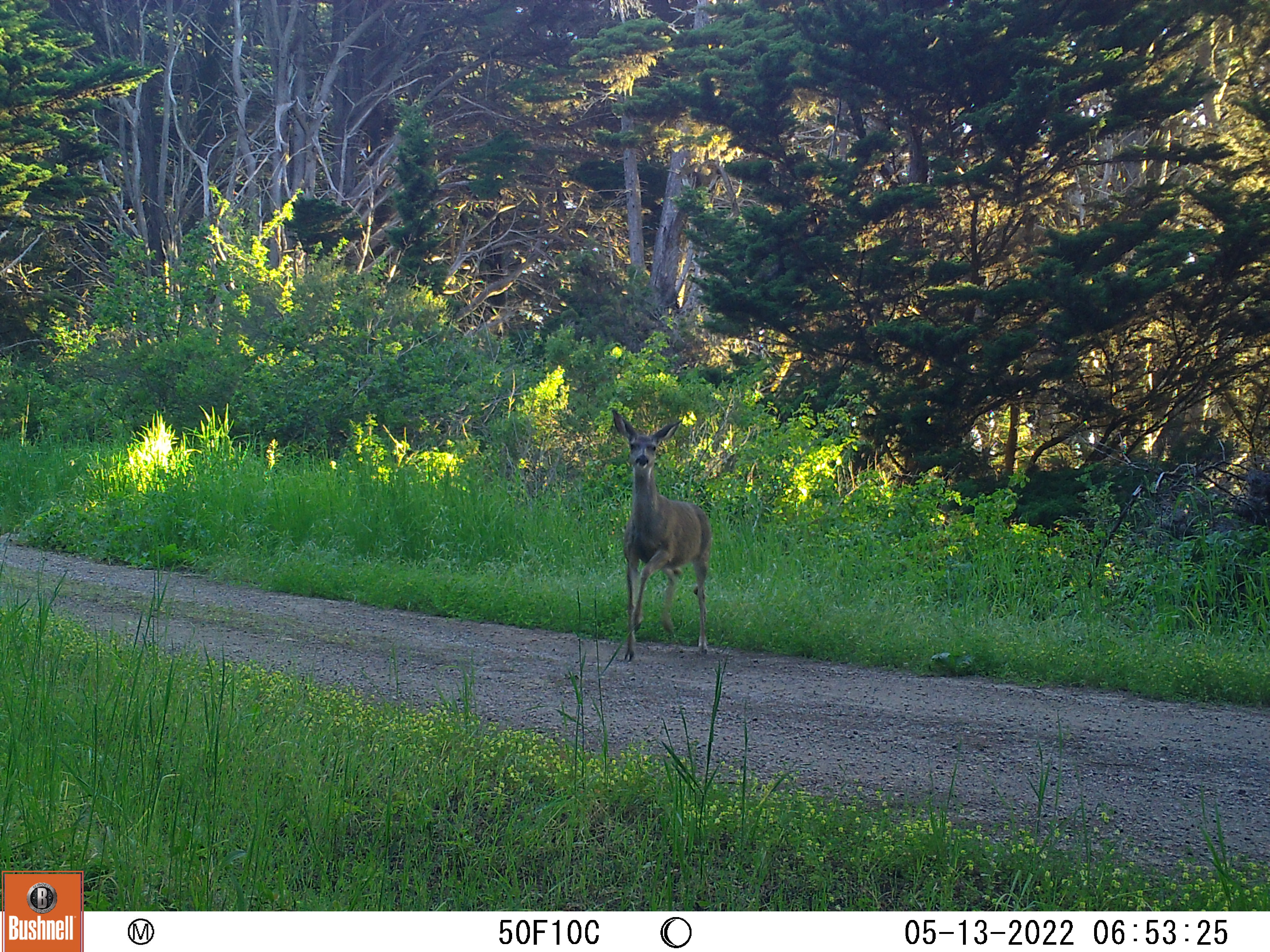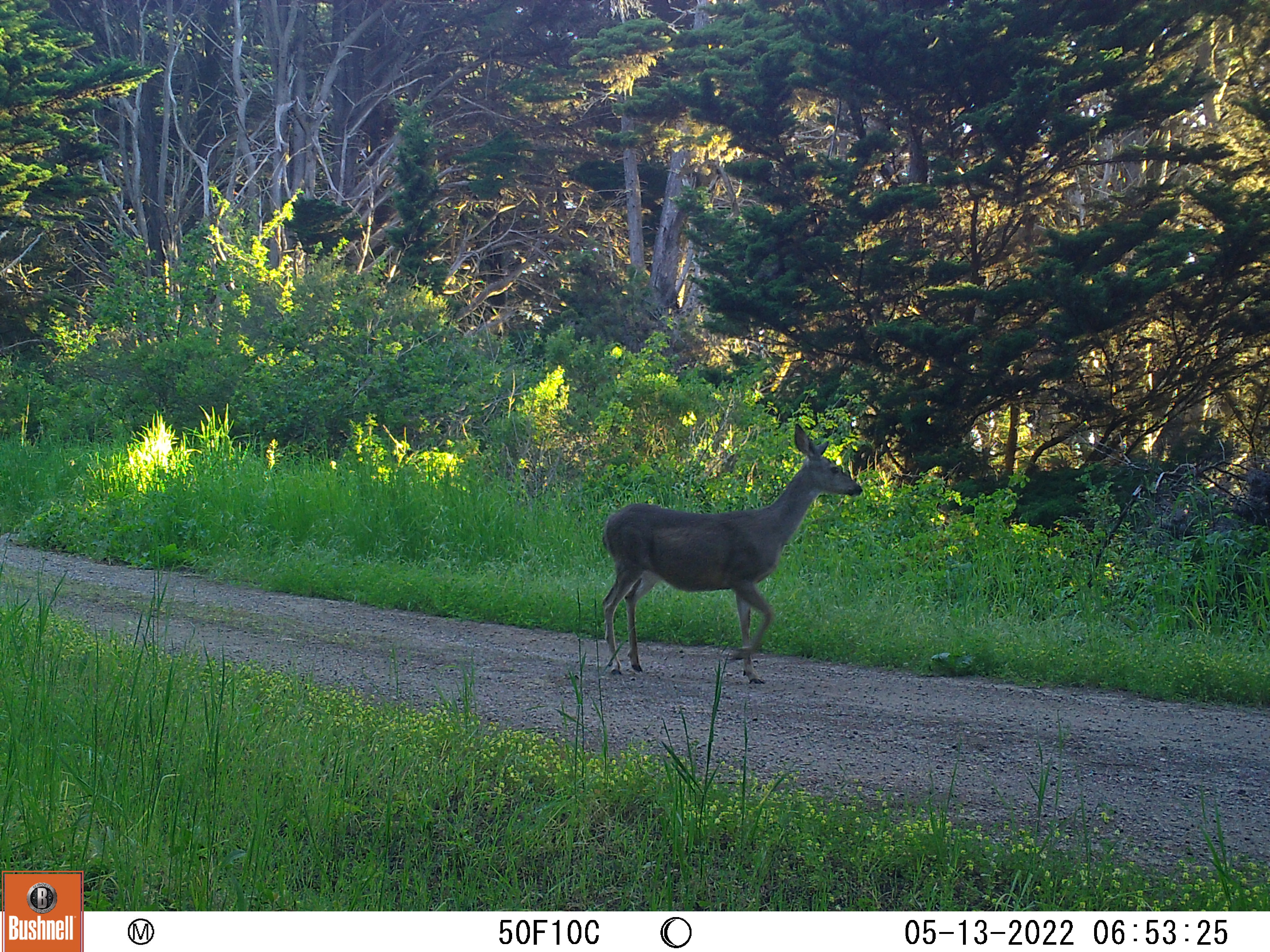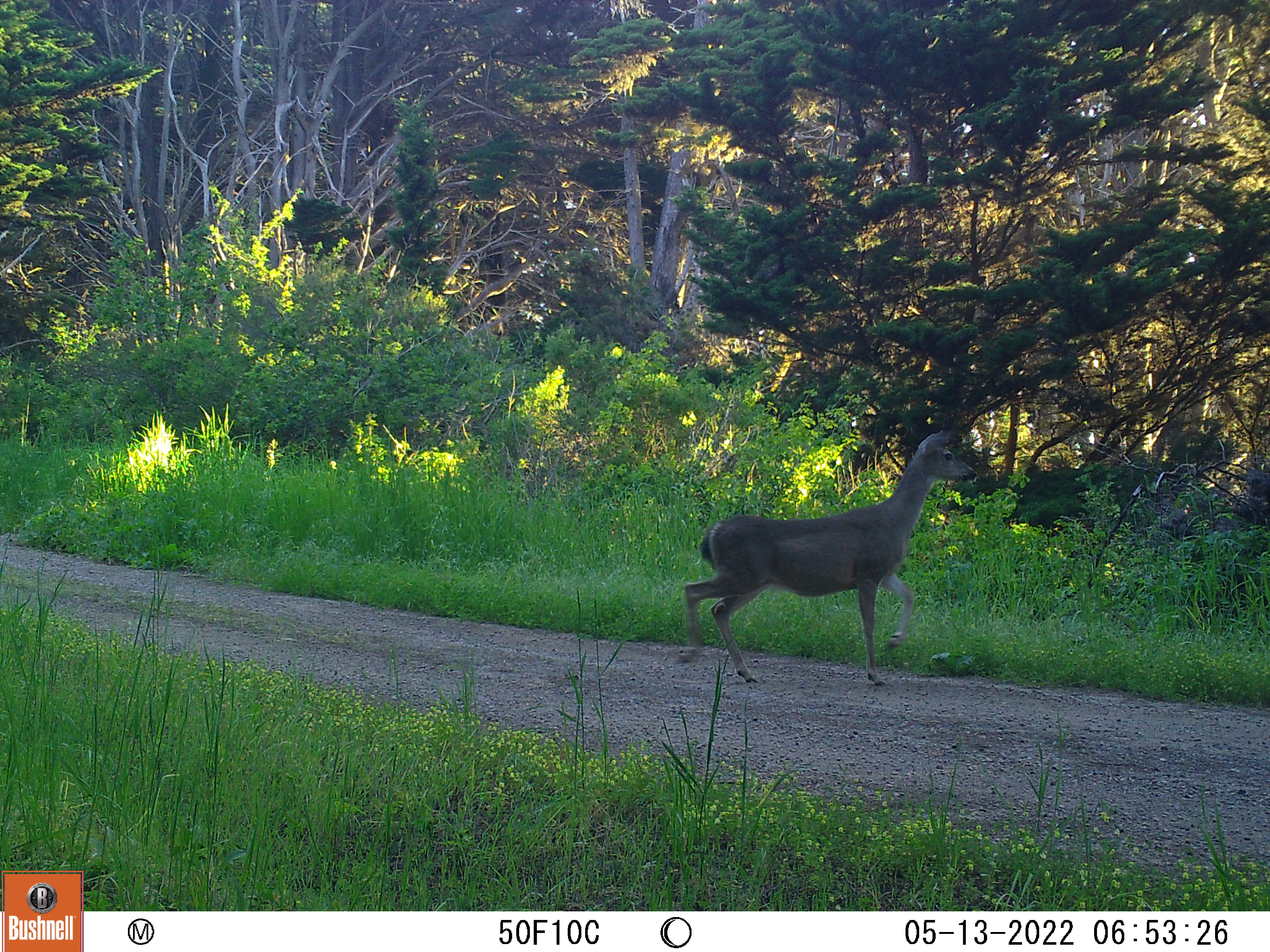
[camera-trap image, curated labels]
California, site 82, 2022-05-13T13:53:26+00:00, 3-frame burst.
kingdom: Animalia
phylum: Chordata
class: Mammalia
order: Artiodactyla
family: Cervidae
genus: Odocoileus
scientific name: Odocoileus hemionus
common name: mule deer